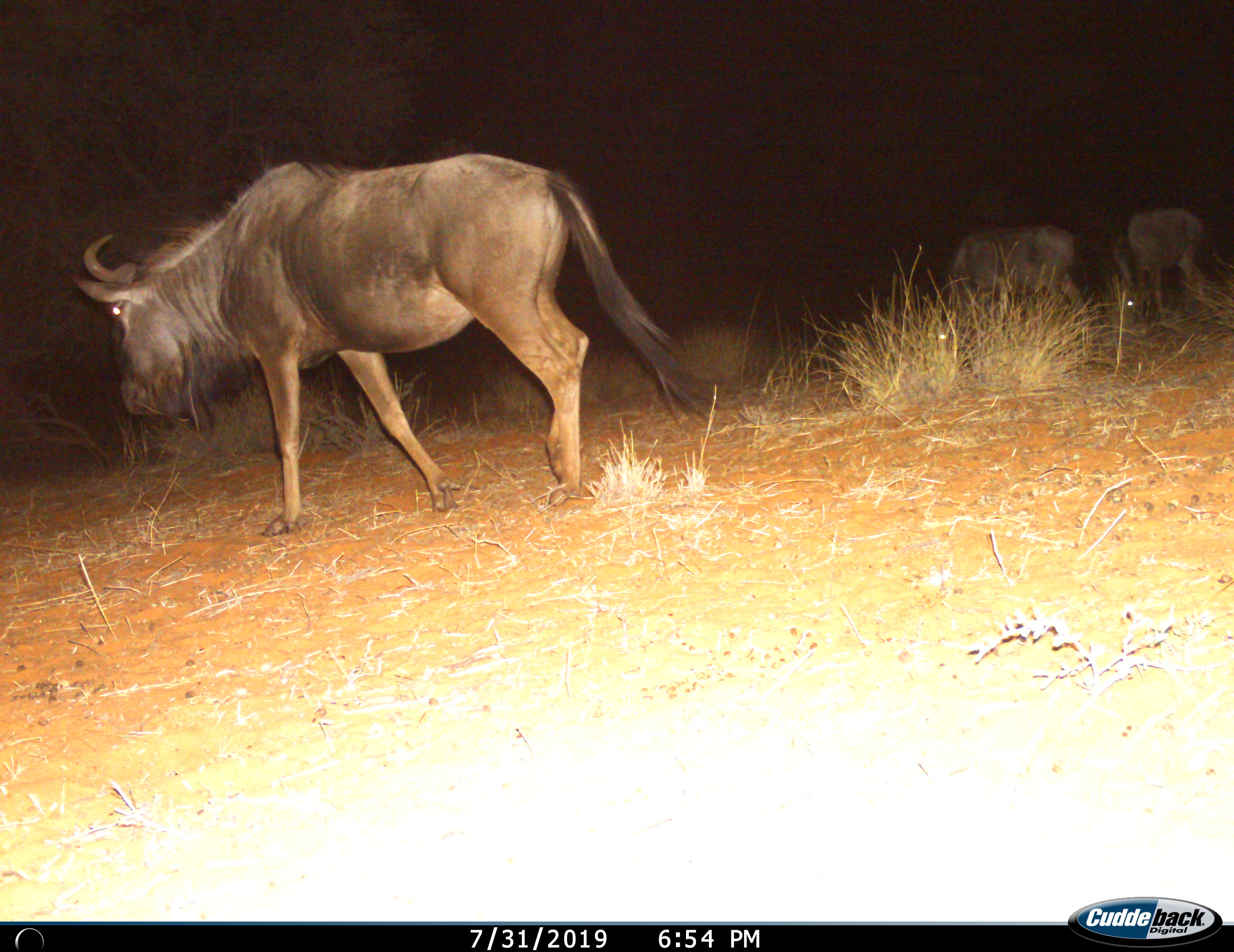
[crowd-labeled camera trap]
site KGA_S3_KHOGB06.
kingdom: Animalia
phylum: Chordata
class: Mammalia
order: Artiodactyla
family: Bovidae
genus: Connochaetes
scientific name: Connochaetes taurinus taurinus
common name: blue wildebeest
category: wildebeestblue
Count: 3.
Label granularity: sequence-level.